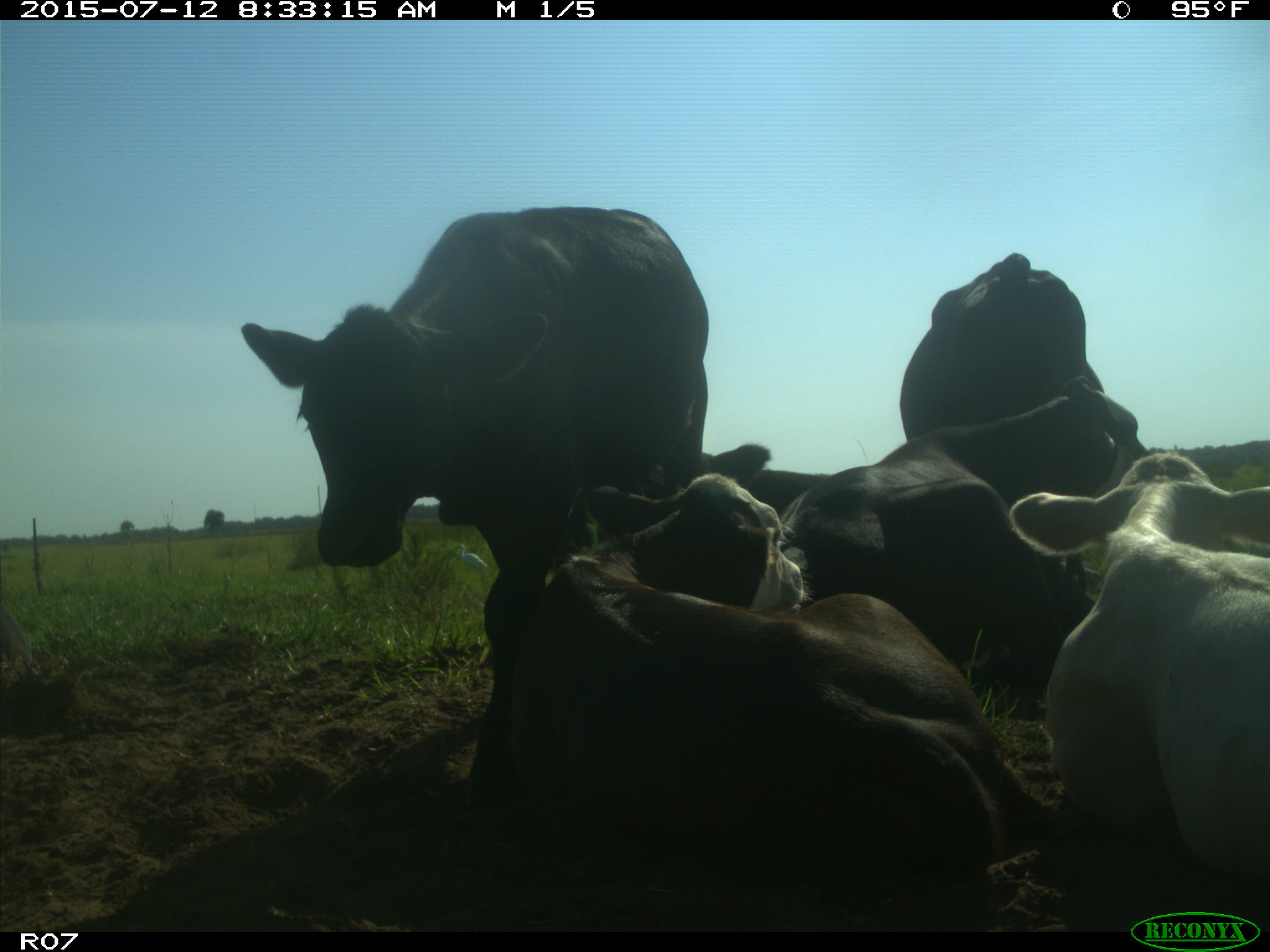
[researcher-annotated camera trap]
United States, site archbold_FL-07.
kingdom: Animalia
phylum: Chordata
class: Mammalia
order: Artiodactyla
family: Bovidae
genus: Bos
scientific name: Bos taurus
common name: domestic cow